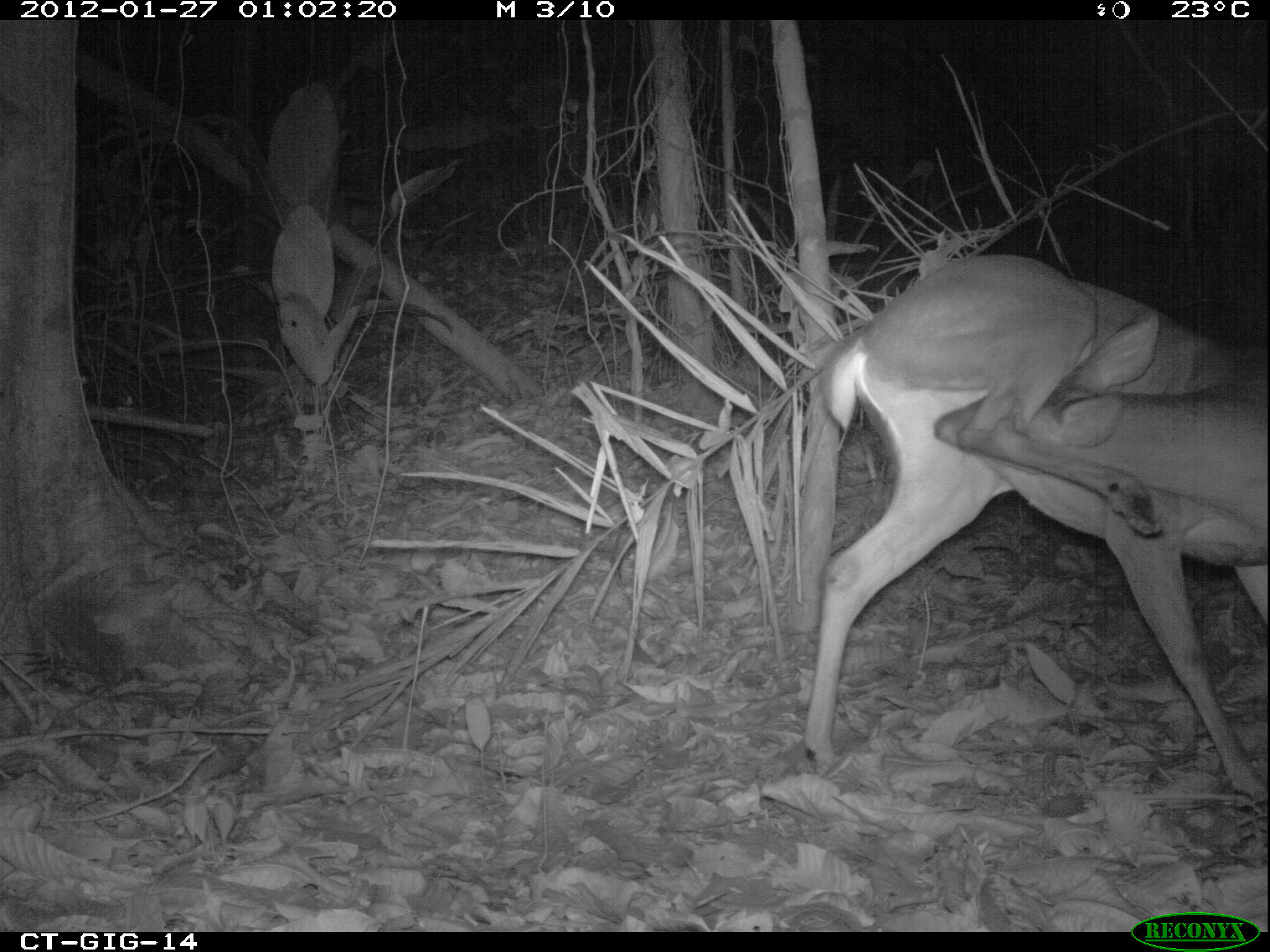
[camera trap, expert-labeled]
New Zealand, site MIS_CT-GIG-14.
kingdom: Animalia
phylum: Chordata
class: Mammalia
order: Artiodactyla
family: Cervidae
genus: Odocoileus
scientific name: Odocoileus virginianus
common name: white-tailed deer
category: white tailed deer